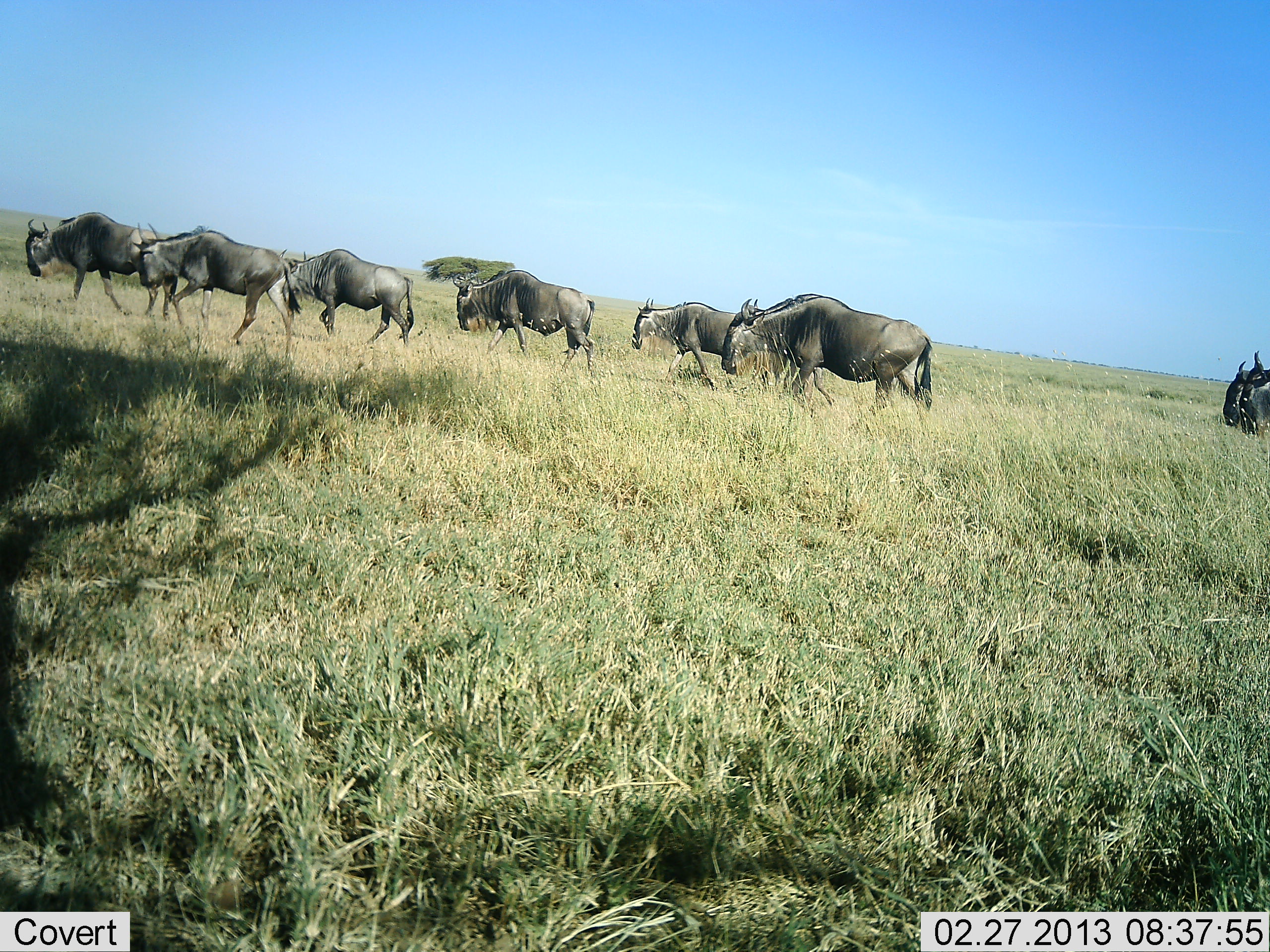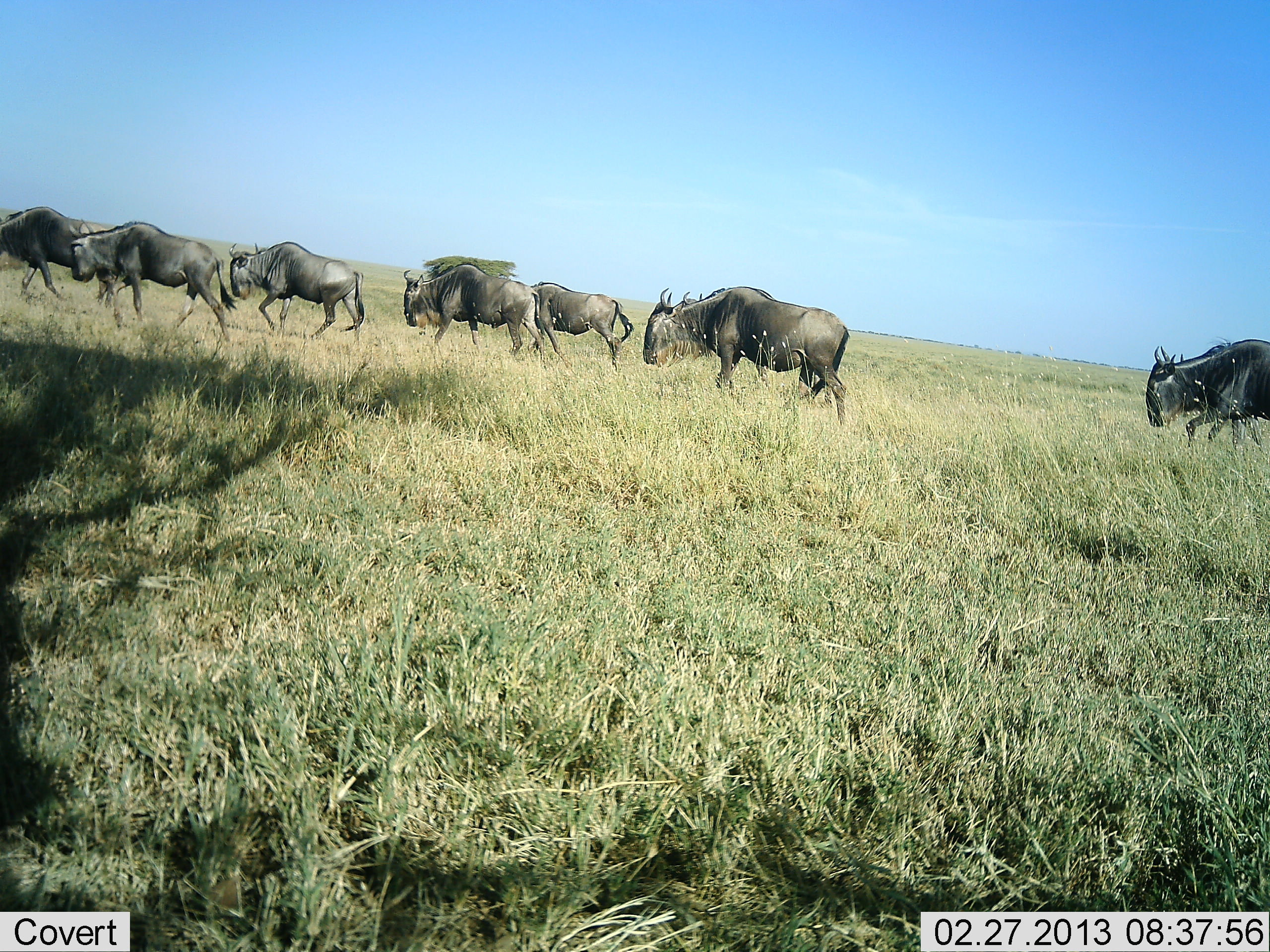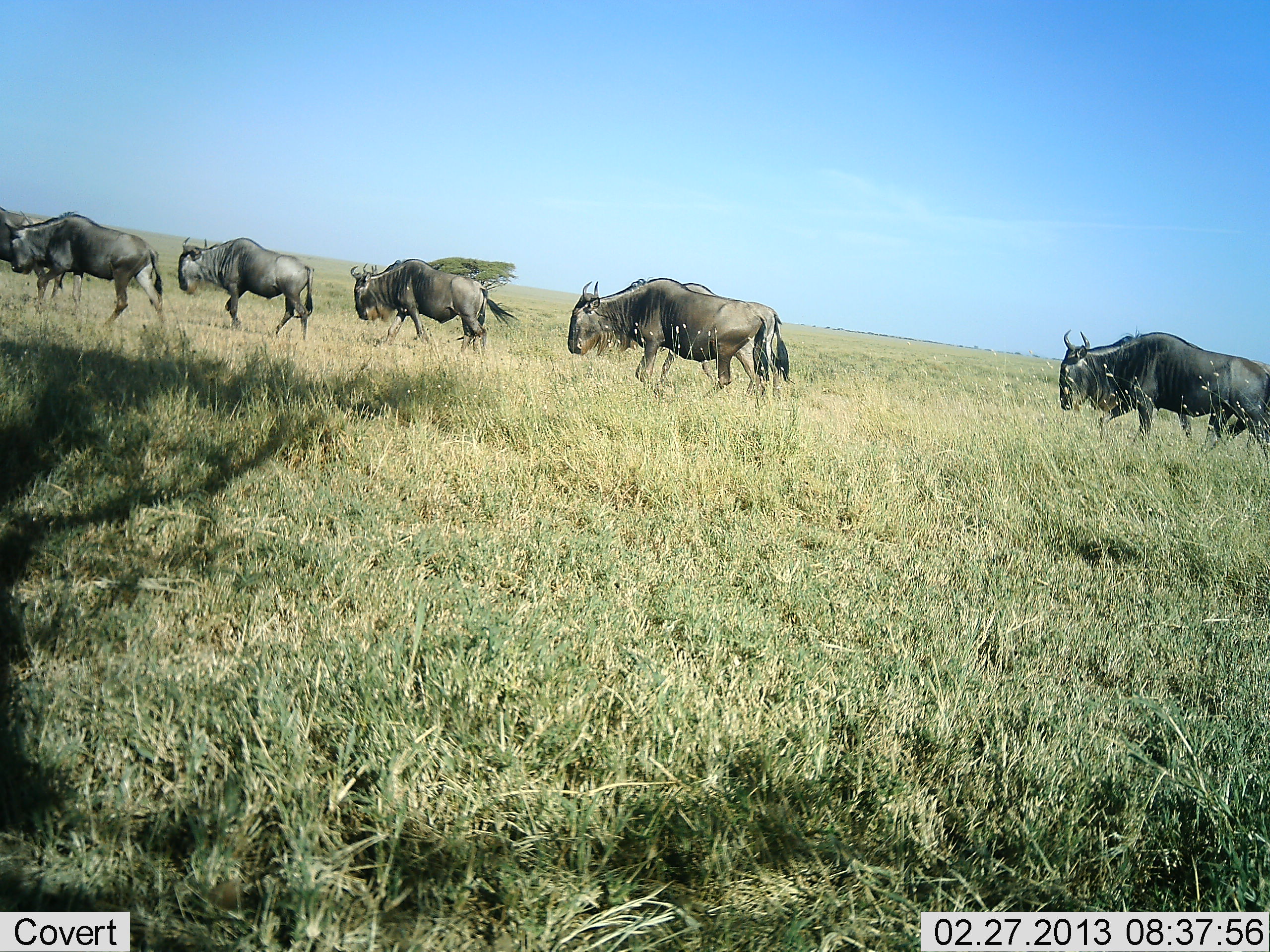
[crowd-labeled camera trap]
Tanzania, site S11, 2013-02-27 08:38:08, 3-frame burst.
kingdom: Animalia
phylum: Chordata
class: Mammalia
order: Artiodactyla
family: Bovidae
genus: Connochaetes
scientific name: Connochaetes taurinus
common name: blue wildebeest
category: wildebeest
Wildebeest (blue wildebeest) (Connochaetes taurinus), count 8. Behavior (volunteer vote fractions): standing 0%, resting 0%, moving 95%, interacting 0%. Young present (vote fraction): 0%. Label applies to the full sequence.